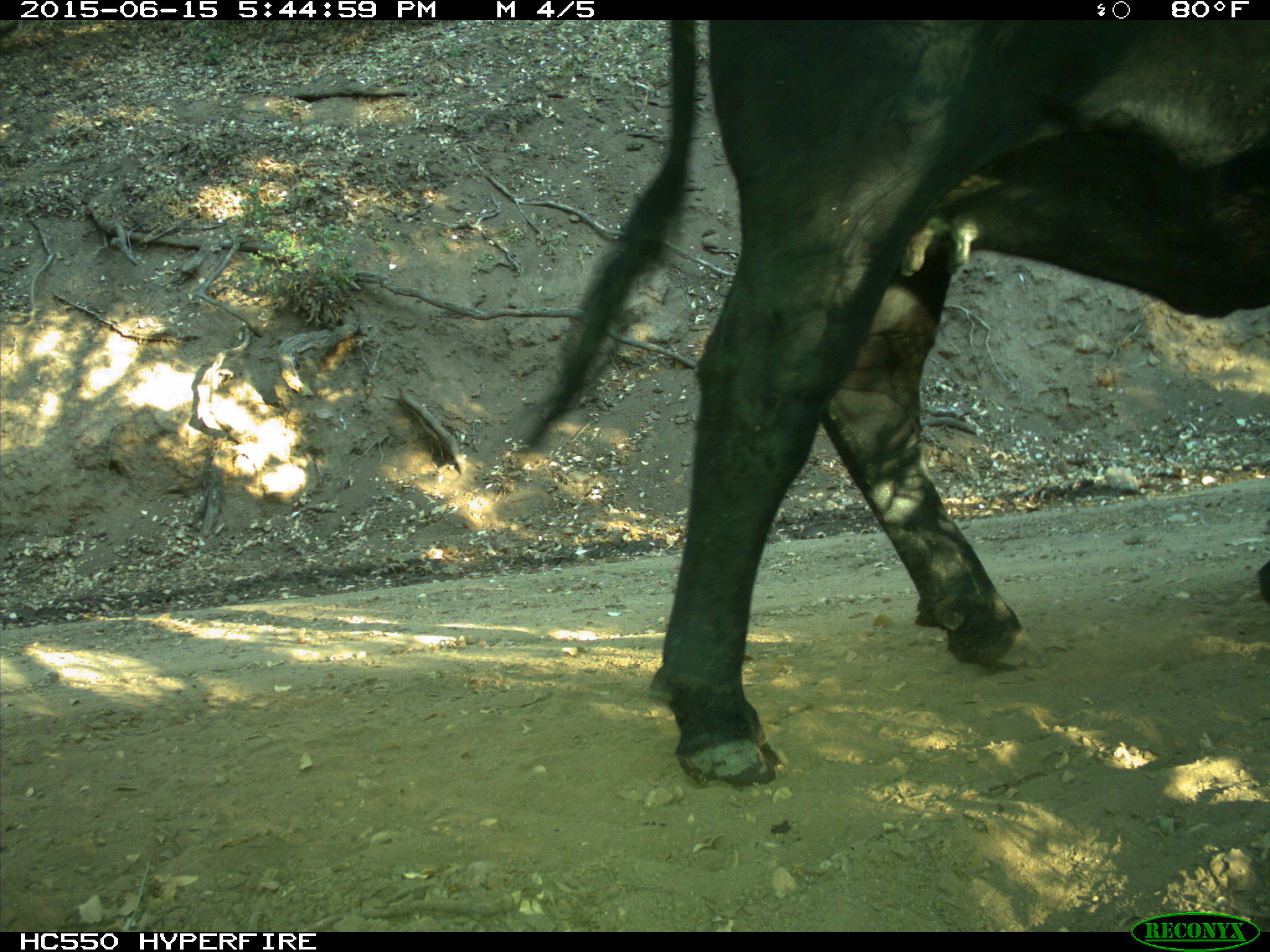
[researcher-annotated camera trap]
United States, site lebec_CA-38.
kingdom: Animalia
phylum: Chordata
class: Mammalia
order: Artiodactyla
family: Bovidae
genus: Bos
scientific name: Bos taurus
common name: domestic cow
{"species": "Bos taurus (domestic cow)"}